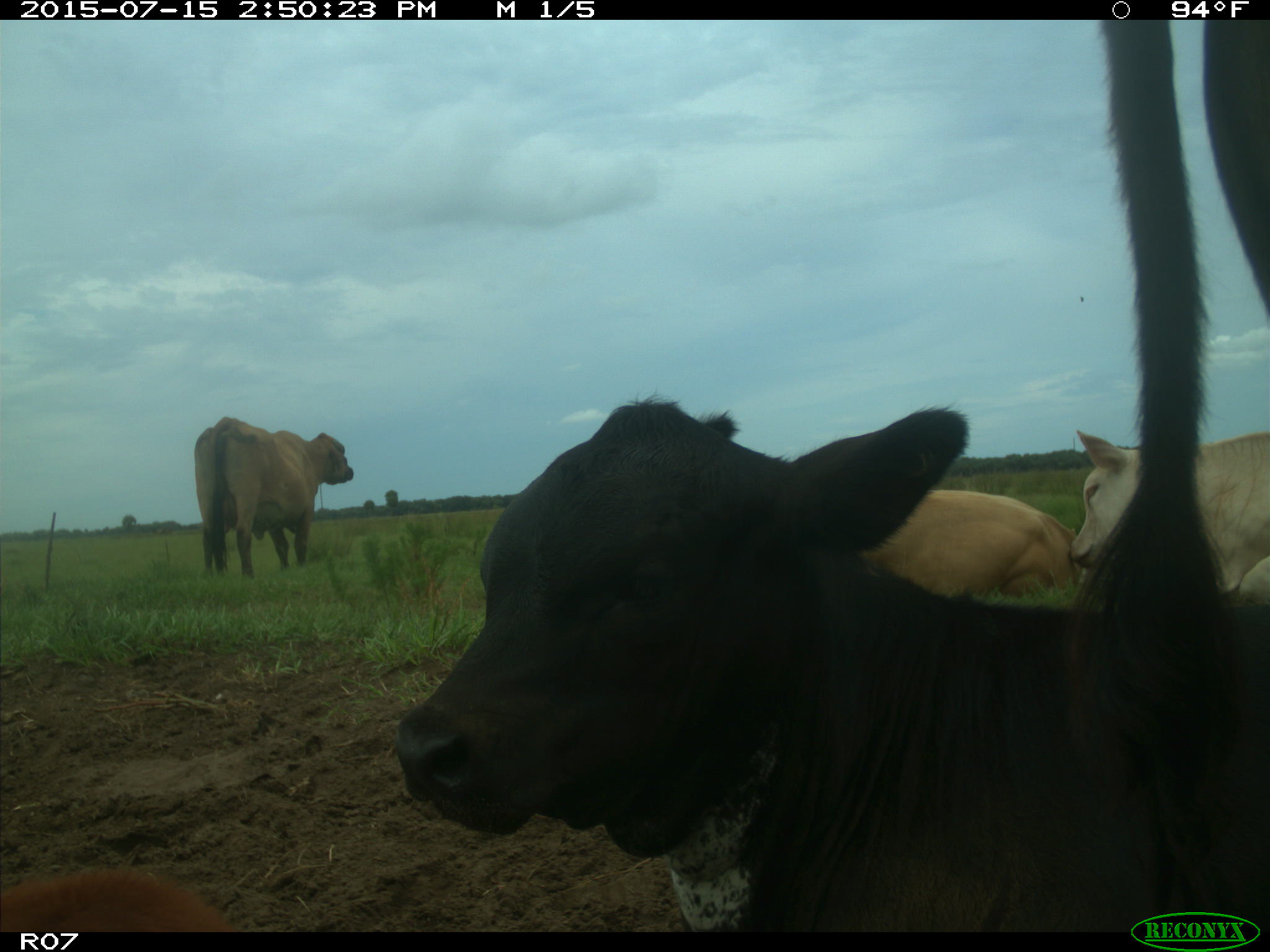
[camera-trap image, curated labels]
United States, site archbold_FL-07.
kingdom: Animalia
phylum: Chordata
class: Mammalia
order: Artiodactyla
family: Bovidae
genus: Bos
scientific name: Bos taurus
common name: domestic cow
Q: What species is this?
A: Bos taurus (domestic cow).